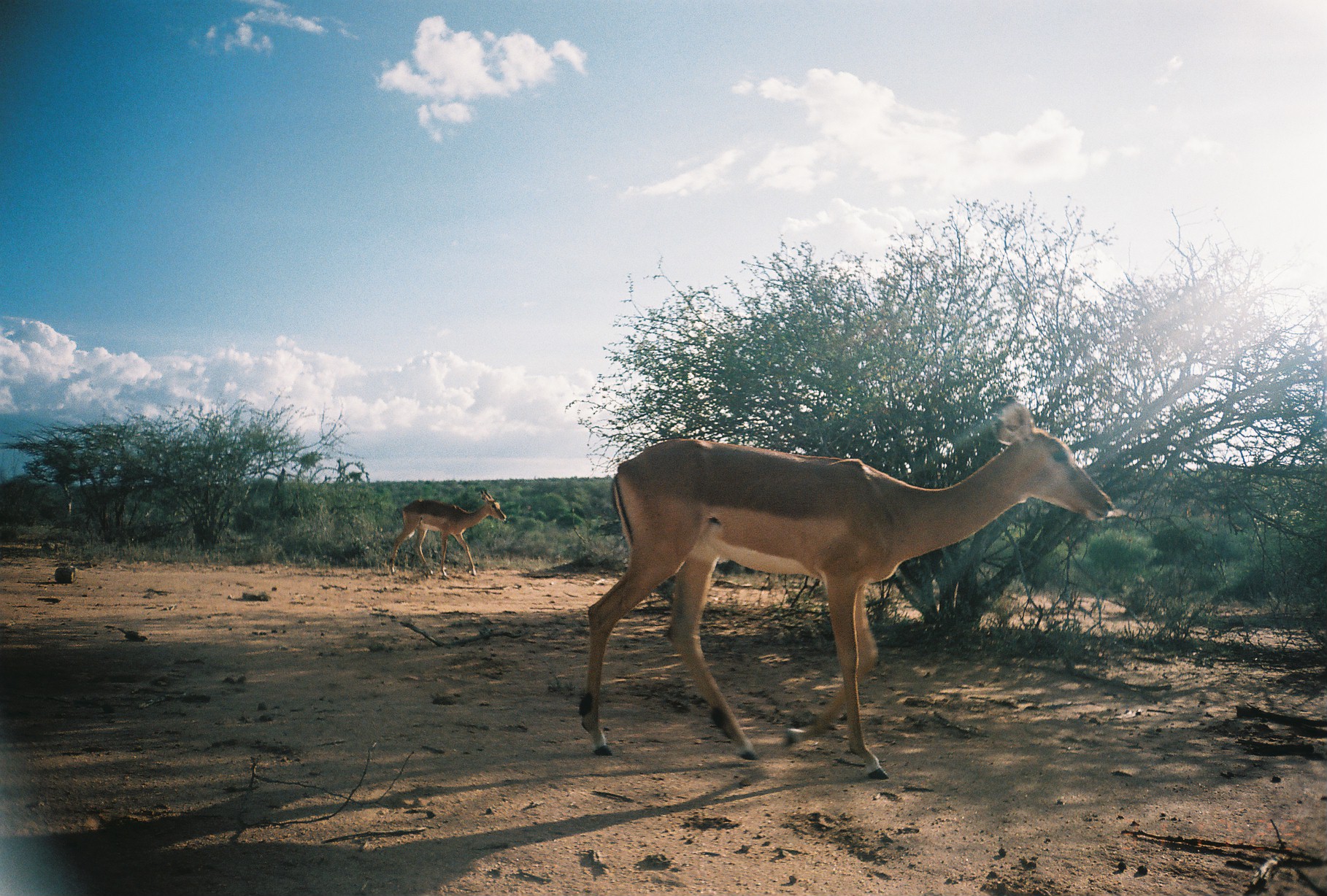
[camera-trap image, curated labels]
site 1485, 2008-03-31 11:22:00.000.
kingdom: Animalia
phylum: Chordata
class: Mammalia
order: Artiodactyla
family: Bovidae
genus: Aepyceros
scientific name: Aepyceros melampus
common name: impala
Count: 2.